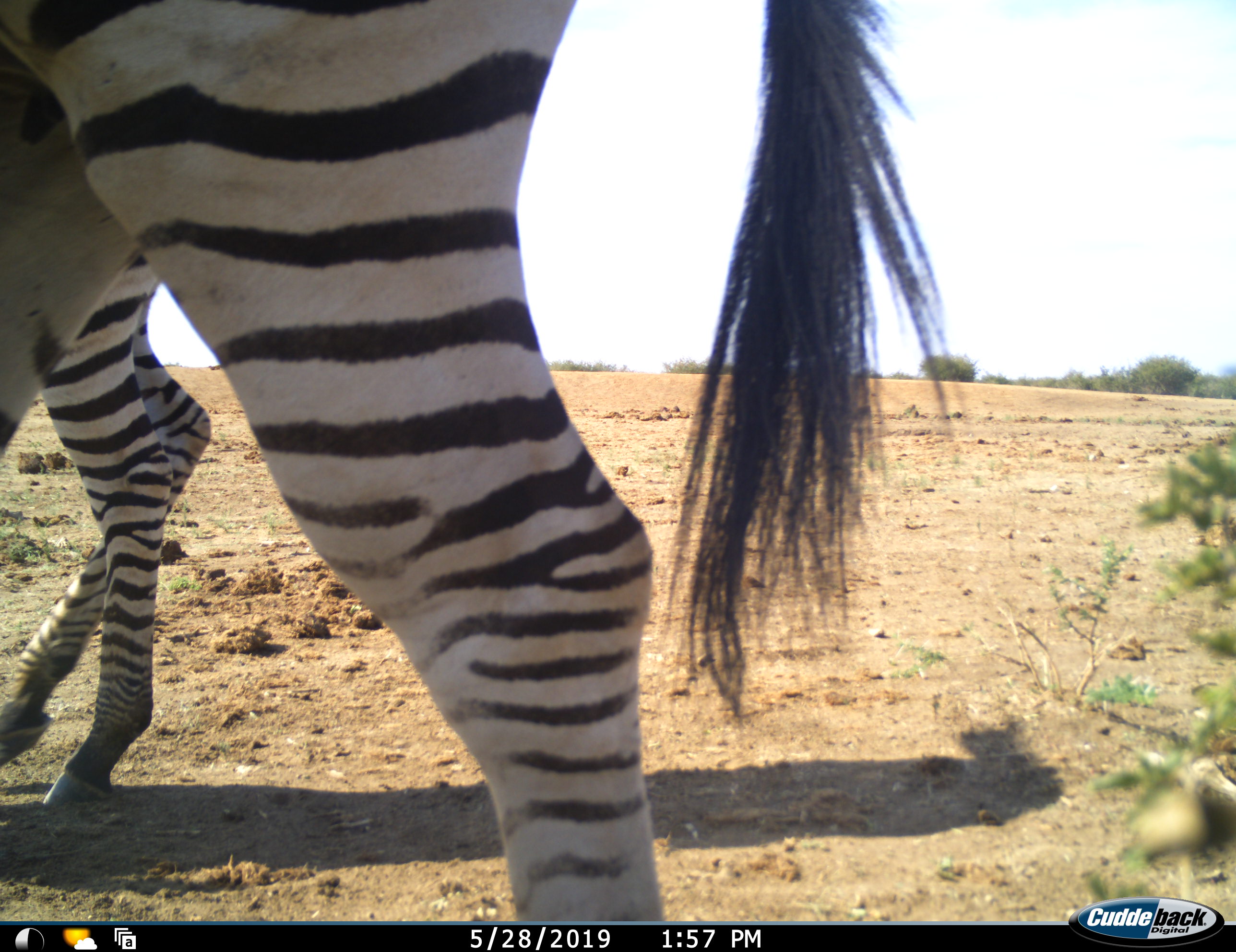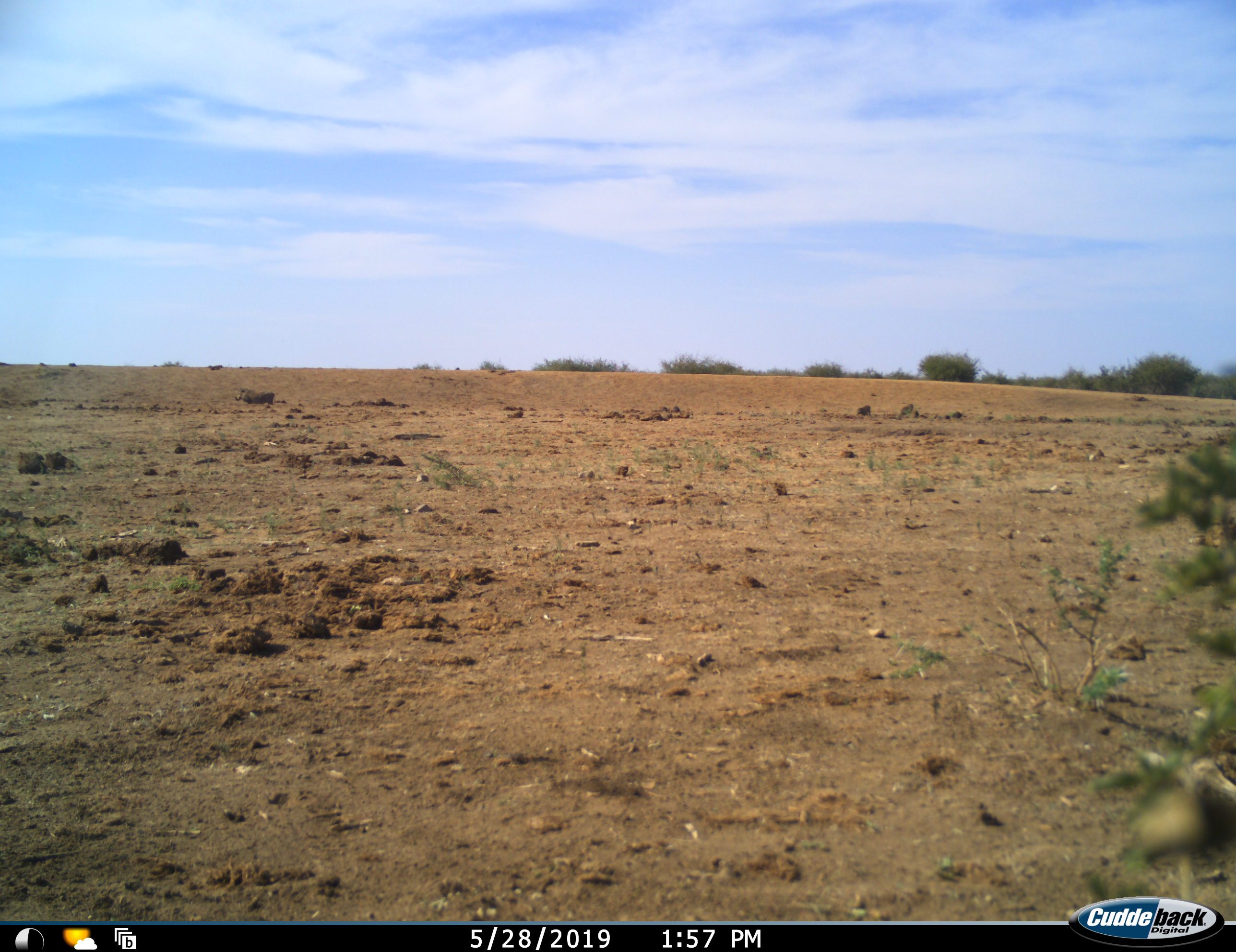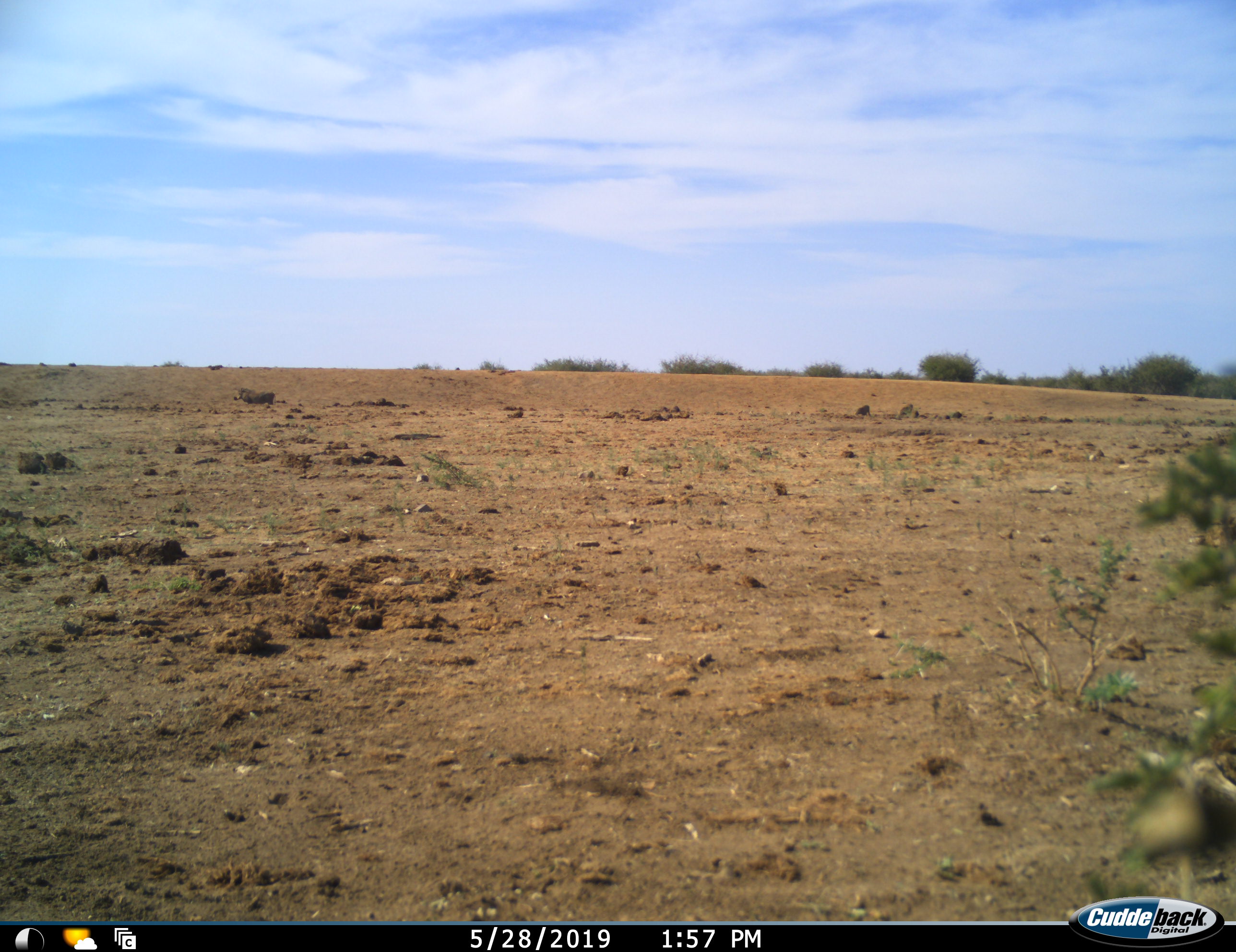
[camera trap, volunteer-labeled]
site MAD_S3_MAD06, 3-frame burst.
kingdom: Animalia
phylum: Chordata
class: Mammalia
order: Perissodactyla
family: Equidae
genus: Equus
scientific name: Equus quagga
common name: plains zebra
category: zebraplains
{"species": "zebraplains (plains zebra) (Equus quagga)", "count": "2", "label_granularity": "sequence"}